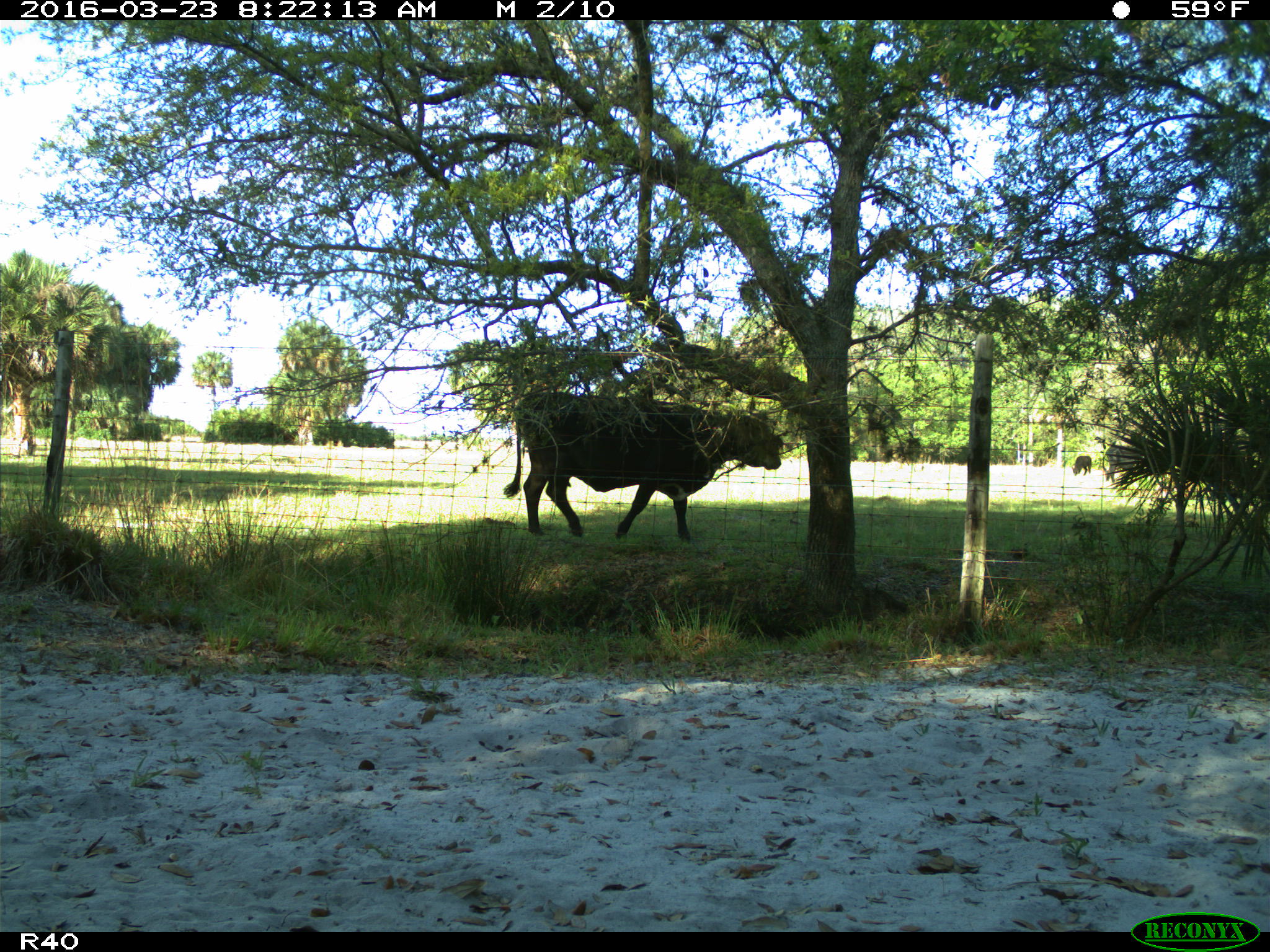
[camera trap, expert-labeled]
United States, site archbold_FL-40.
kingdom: Animalia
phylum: Chordata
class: Mammalia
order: Artiodactyla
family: Bovidae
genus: Bos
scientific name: Bos taurus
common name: domestic cow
Bos taurus (domestic cow).